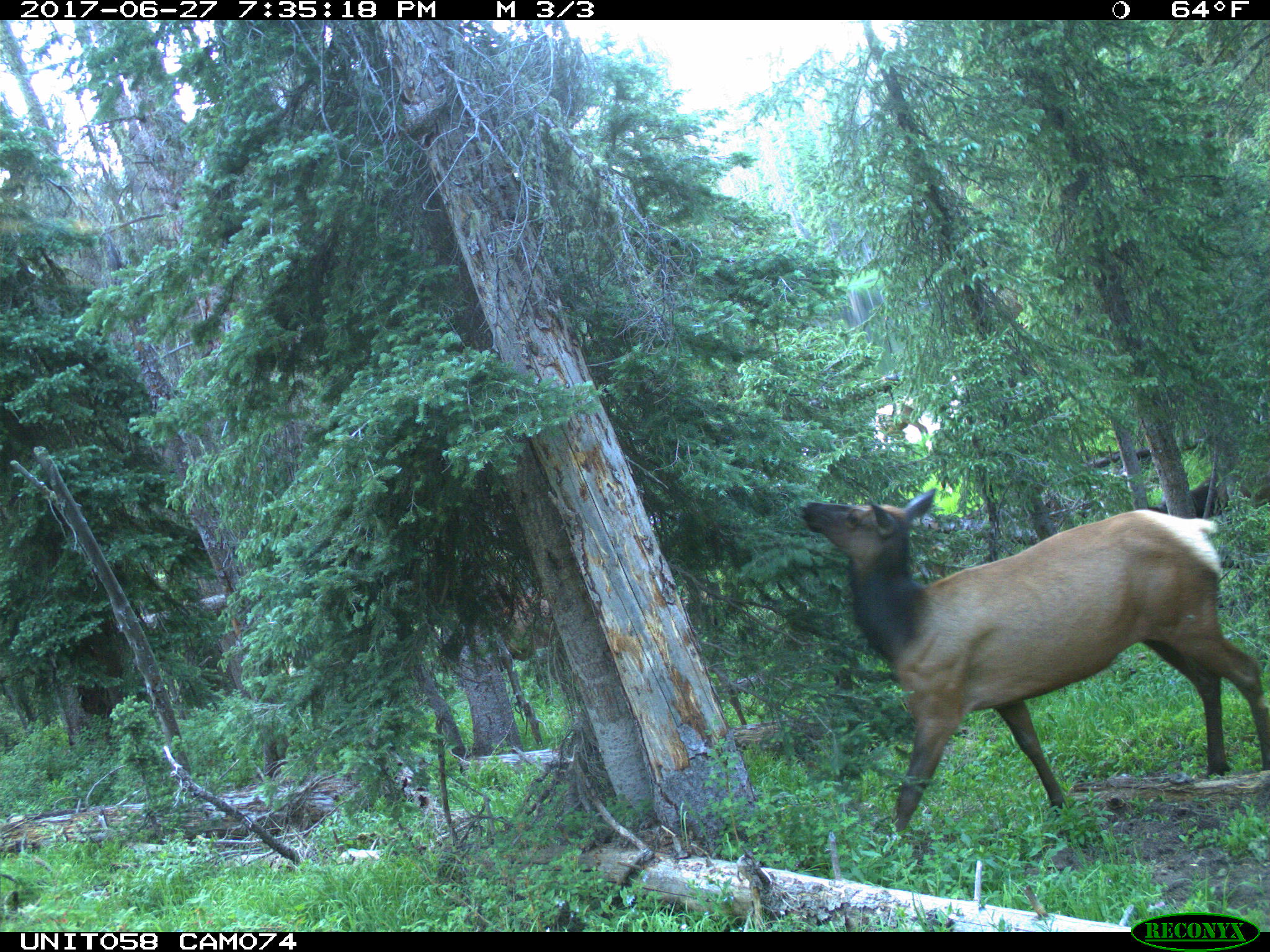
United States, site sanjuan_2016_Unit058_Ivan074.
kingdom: Animalia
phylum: Chordata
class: Mammalia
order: Artiodactyla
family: Cervidae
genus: Cervus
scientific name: Cervus elaphus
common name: red deer